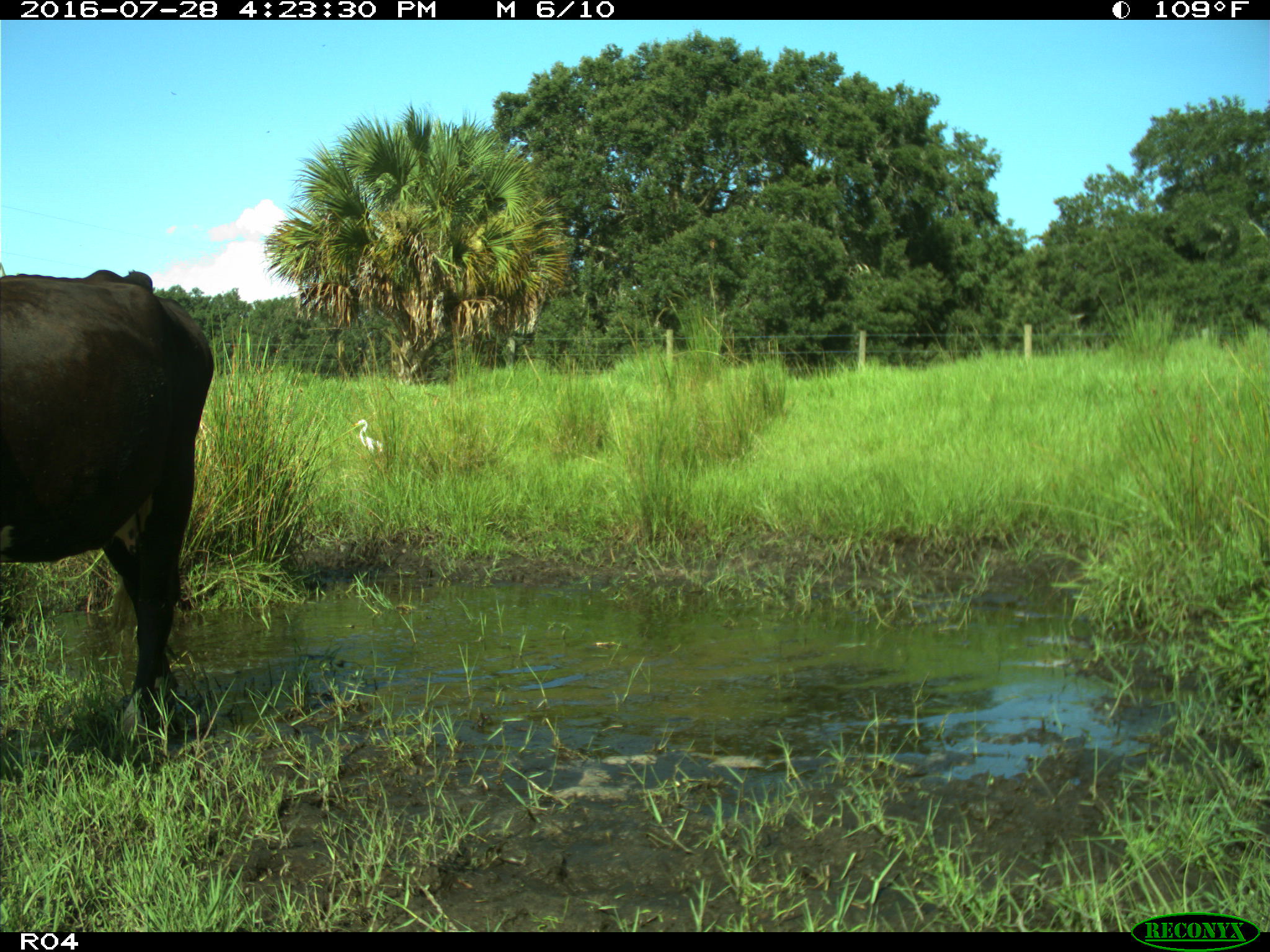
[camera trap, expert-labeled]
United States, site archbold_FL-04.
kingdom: Animalia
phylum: Chordata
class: Mammalia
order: Artiodactyla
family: Bovidae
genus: Bos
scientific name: Bos taurus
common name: domestic cow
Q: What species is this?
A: Bos taurus (domestic cow).